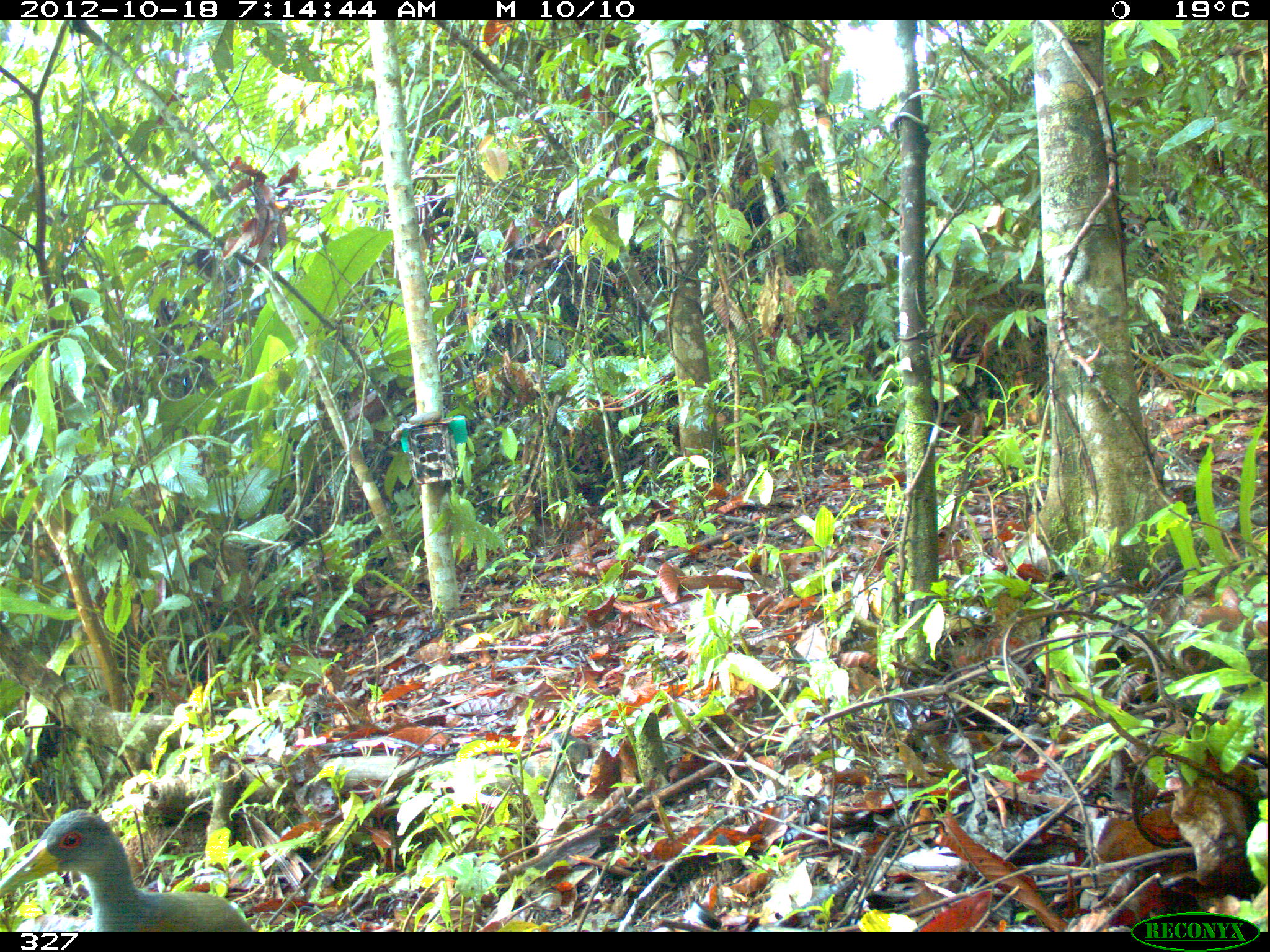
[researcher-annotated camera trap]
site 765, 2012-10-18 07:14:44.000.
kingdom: Animalia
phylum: Chordata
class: Aves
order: Gruiformes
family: Rallidae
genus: Aramides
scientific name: Aramides cajaneus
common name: gray-cowled wood-rail